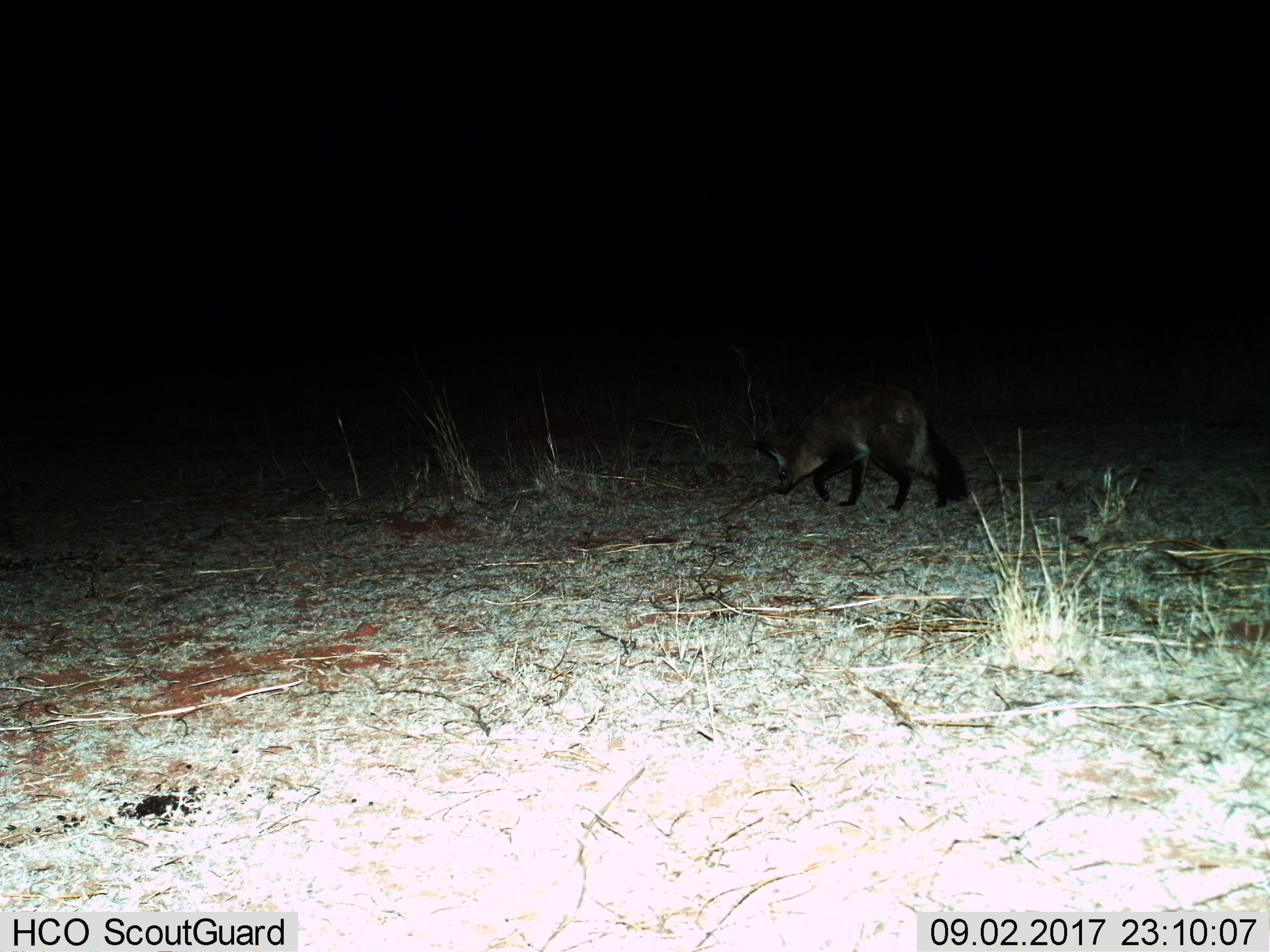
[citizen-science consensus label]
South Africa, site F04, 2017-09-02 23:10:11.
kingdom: Animalia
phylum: Chordata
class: Mammalia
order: Carnivora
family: Canidae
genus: Otocyon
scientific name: Otocyon megalotis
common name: bat-eared fox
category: foxbateared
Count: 1.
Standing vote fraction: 14%.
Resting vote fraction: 0%.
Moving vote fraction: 86%.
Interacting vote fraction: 14%.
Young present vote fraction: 0%.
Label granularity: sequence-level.